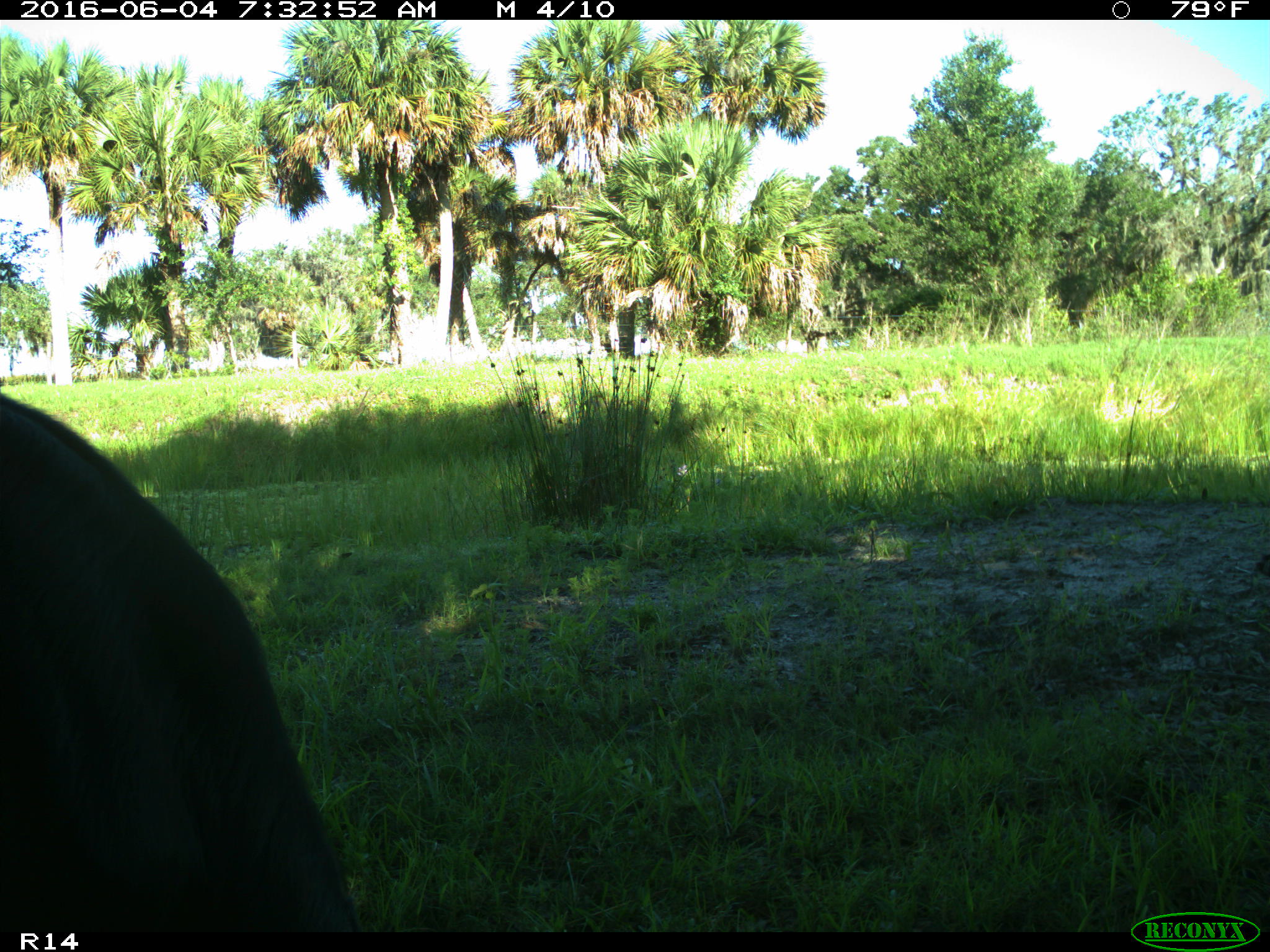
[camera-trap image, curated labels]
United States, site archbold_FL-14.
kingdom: Animalia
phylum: Chordata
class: Mammalia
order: Artiodactyla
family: Bovidae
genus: Bos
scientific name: Bos taurus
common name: domestic cow